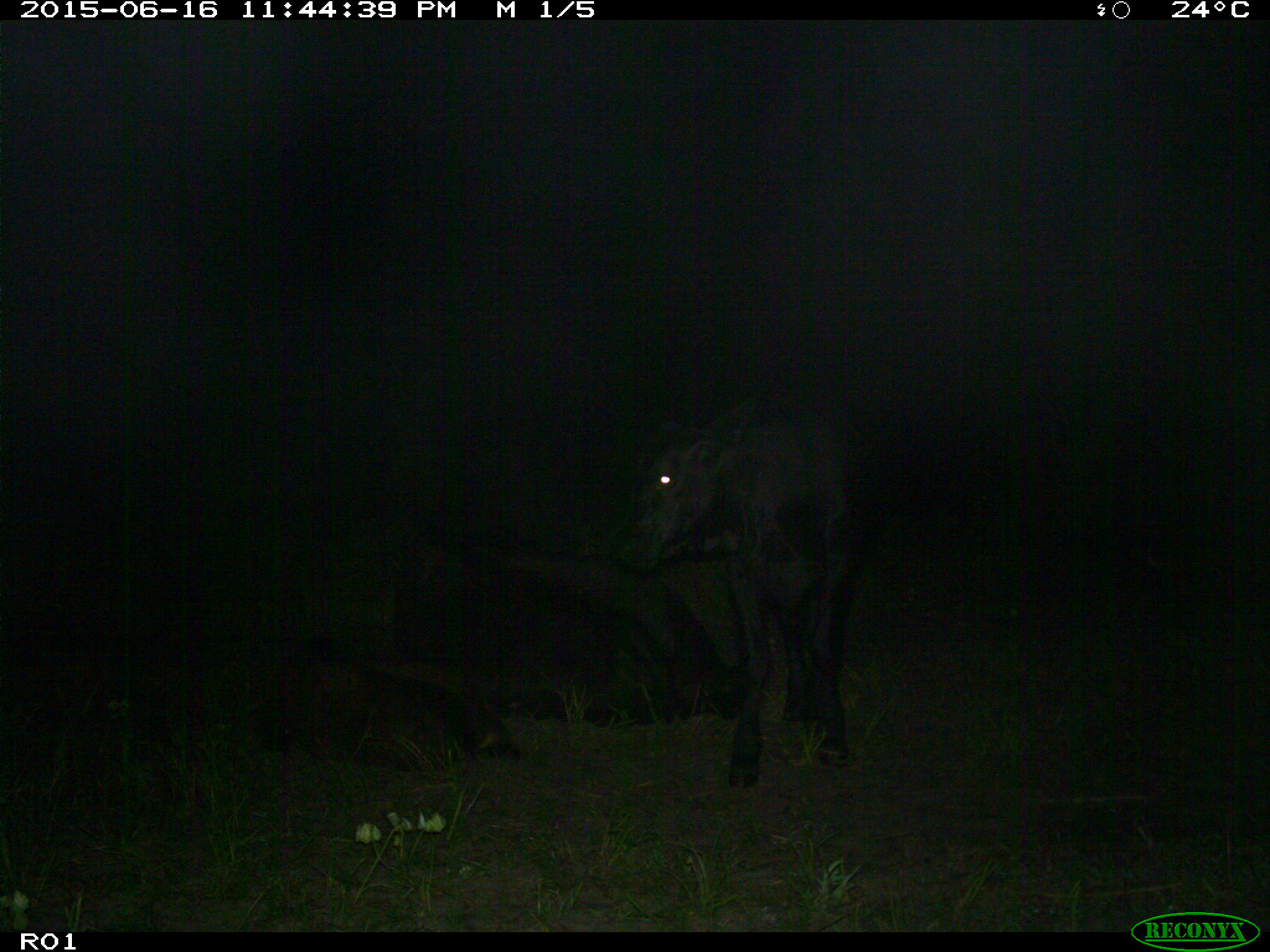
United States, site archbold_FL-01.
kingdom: Animalia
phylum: Chordata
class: Mammalia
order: Artiodactyla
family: Bovidae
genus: Bos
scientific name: Bos taurus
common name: domestic cow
Bos taurus (domestic cow).